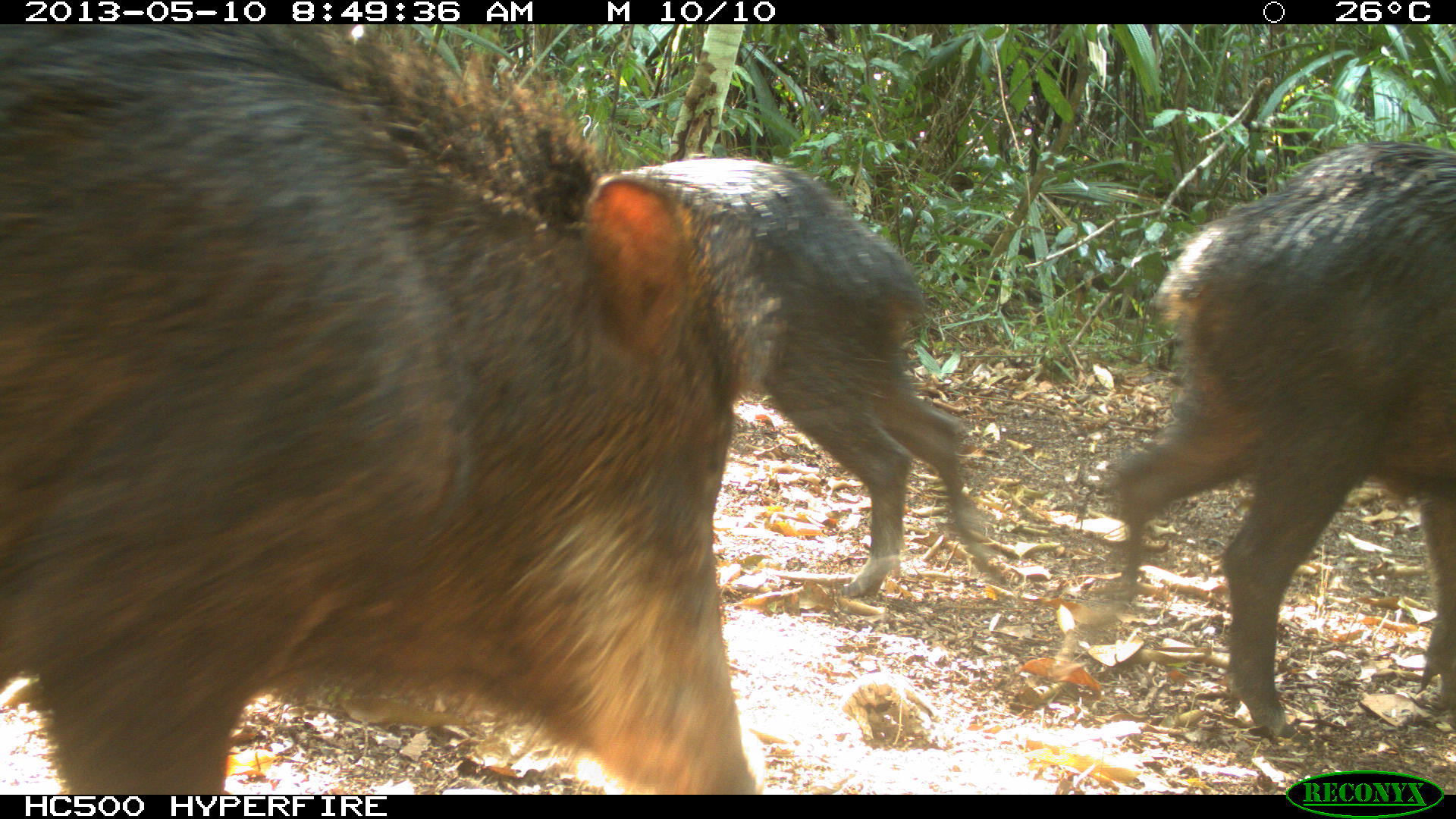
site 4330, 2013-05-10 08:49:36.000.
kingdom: Animalia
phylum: Chordata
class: Mammalia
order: Artiodactyla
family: Tayassuidae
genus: Tayassu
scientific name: Tayassu pecari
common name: white-lipped peccary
Tayassu pecari (white-lipped peccary), count 4.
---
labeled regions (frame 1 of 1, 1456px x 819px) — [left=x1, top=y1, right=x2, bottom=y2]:
tayassu pecari: [left=0, top=24, right=778, bottom=792]; [left=1105, top=137, right=1456, bottom=743]; [left=594, top=157, right=997, bottom=598]